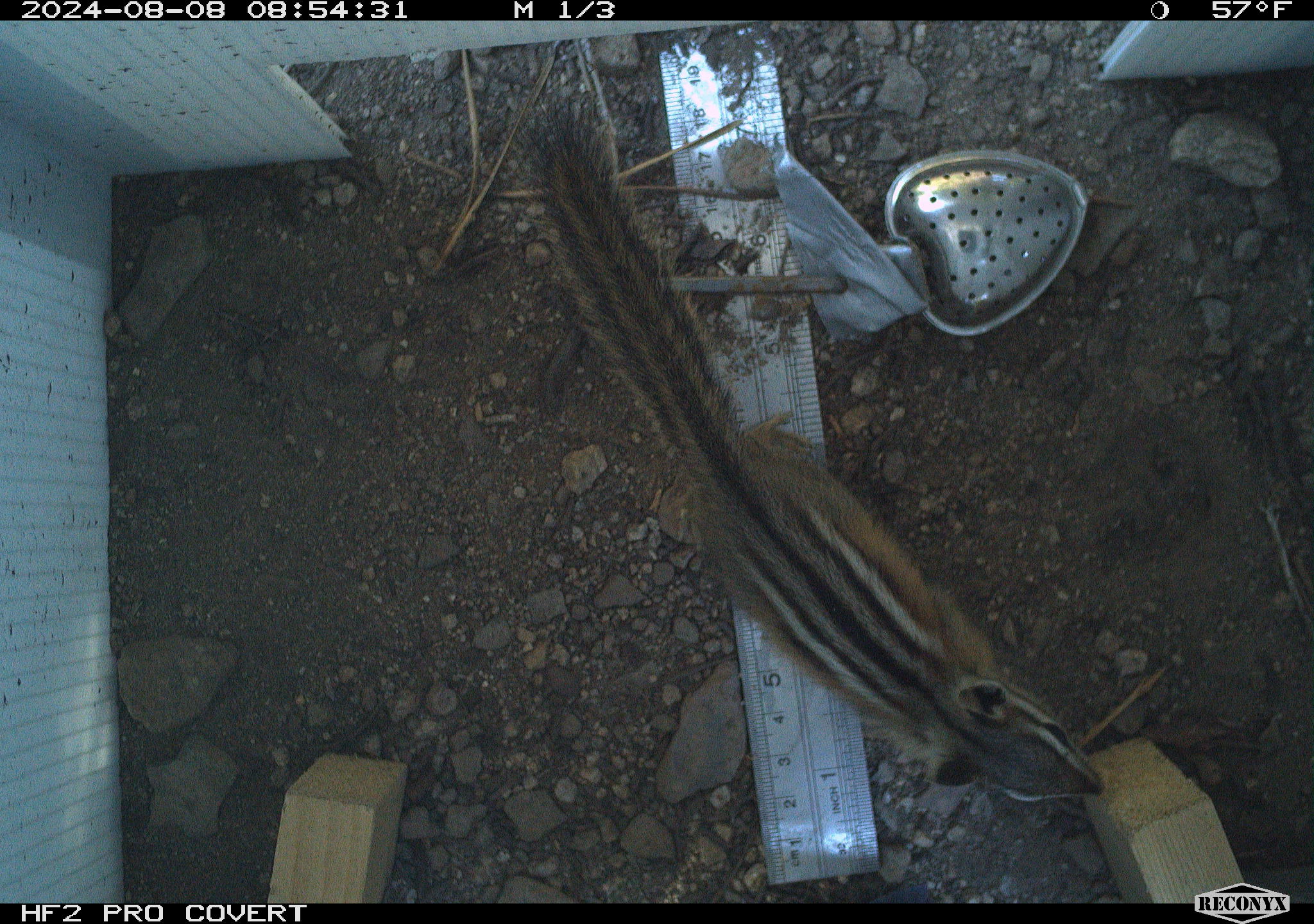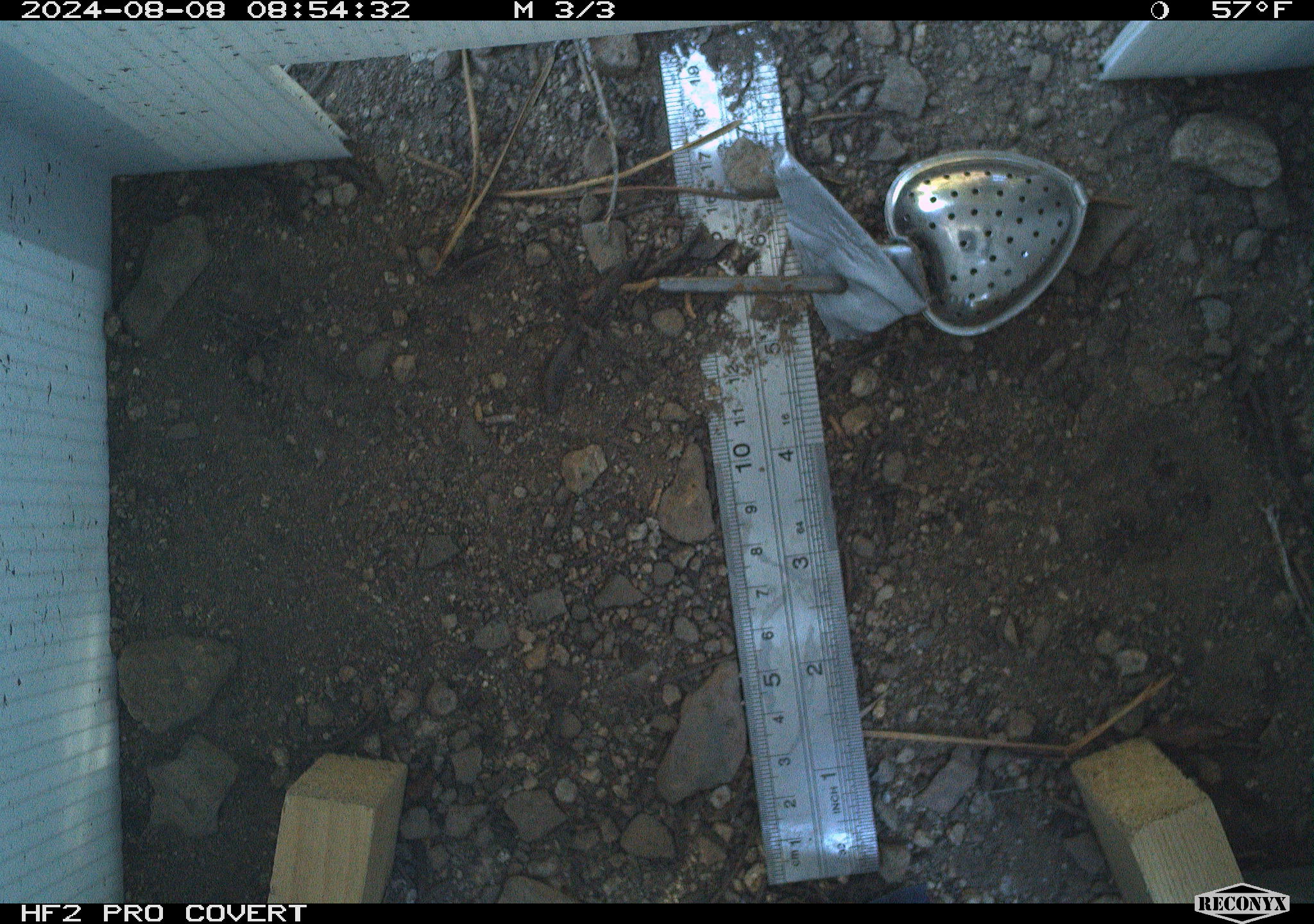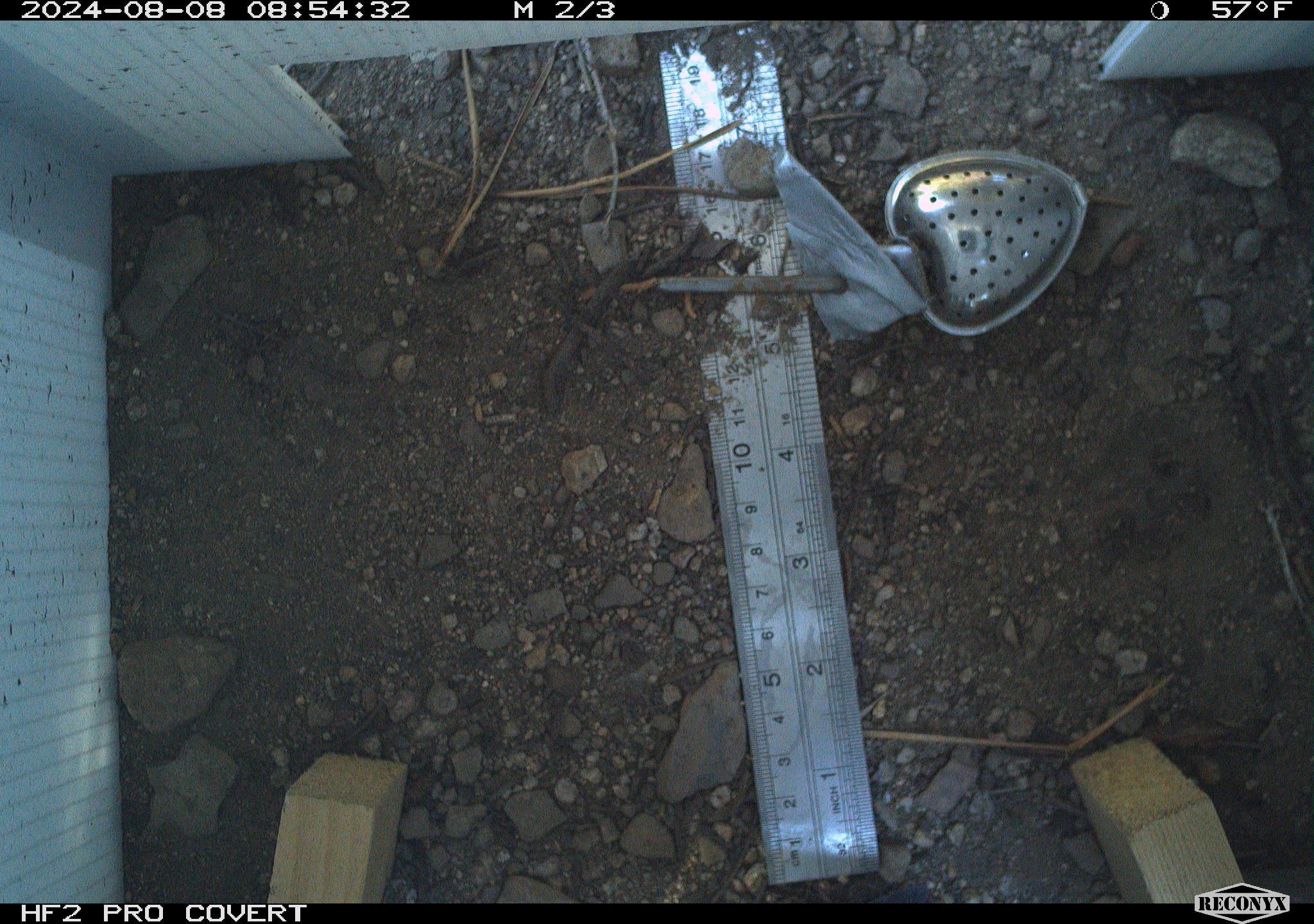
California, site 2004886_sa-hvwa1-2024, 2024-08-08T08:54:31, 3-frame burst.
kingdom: Animalia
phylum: Chordata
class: Mammalia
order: Rodentia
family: Sciuridae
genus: Neotamias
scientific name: Neotamias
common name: western chipmunks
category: neotamias species